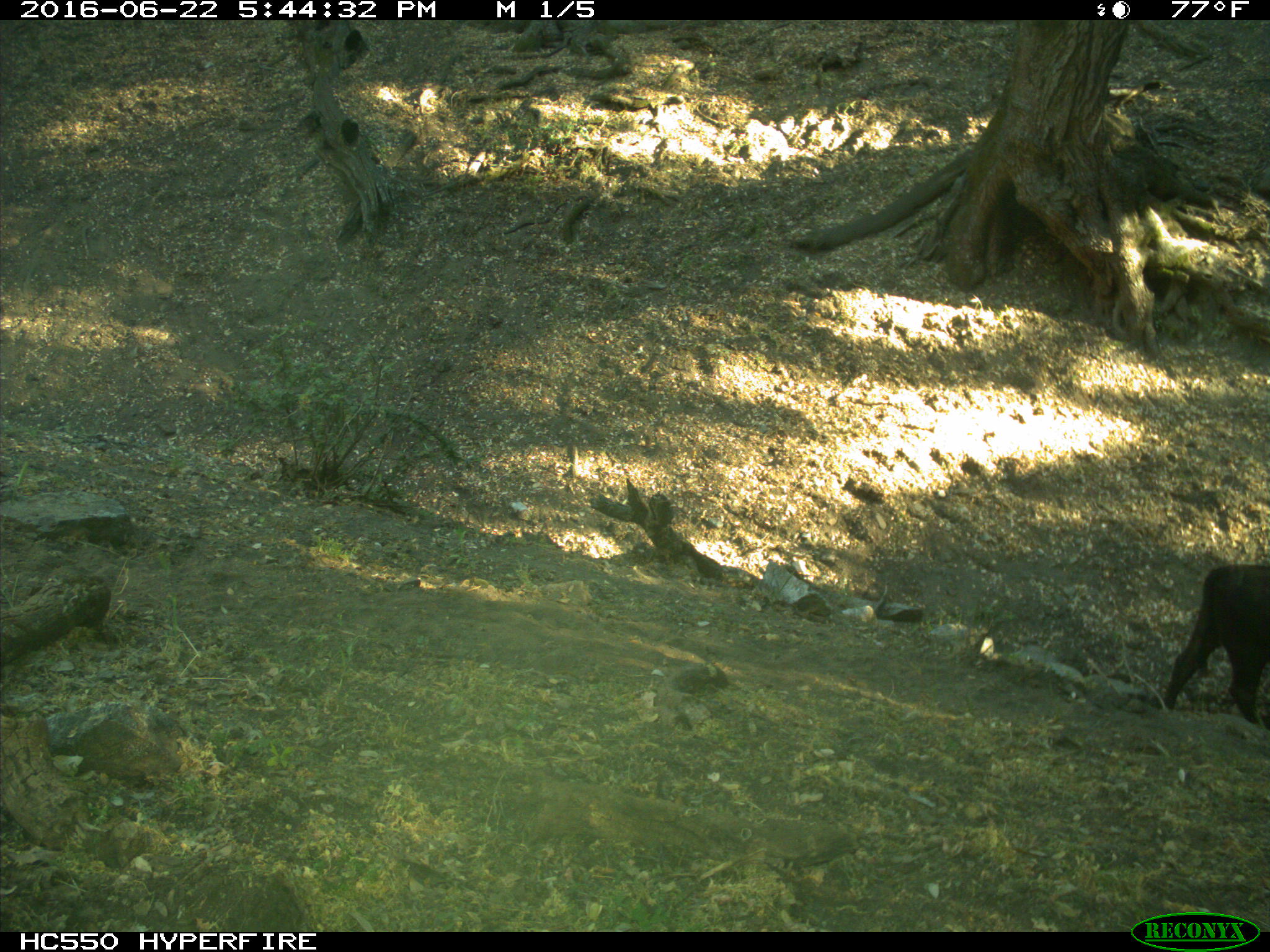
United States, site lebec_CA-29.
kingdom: Animalia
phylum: Chordata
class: Mammalia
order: Artiodactyla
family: Bovidae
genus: Bos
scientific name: Bos taurus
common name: domestic cow